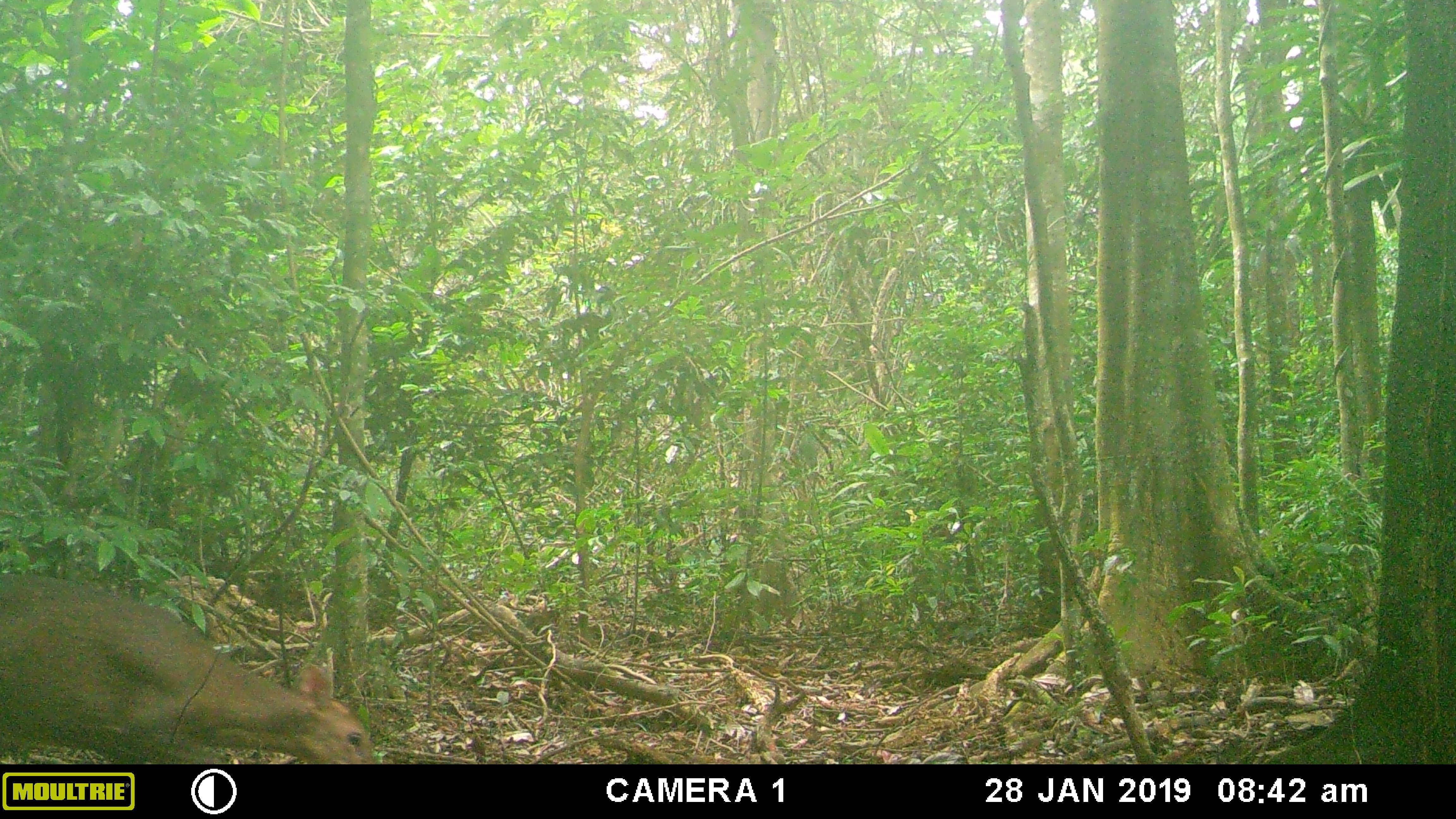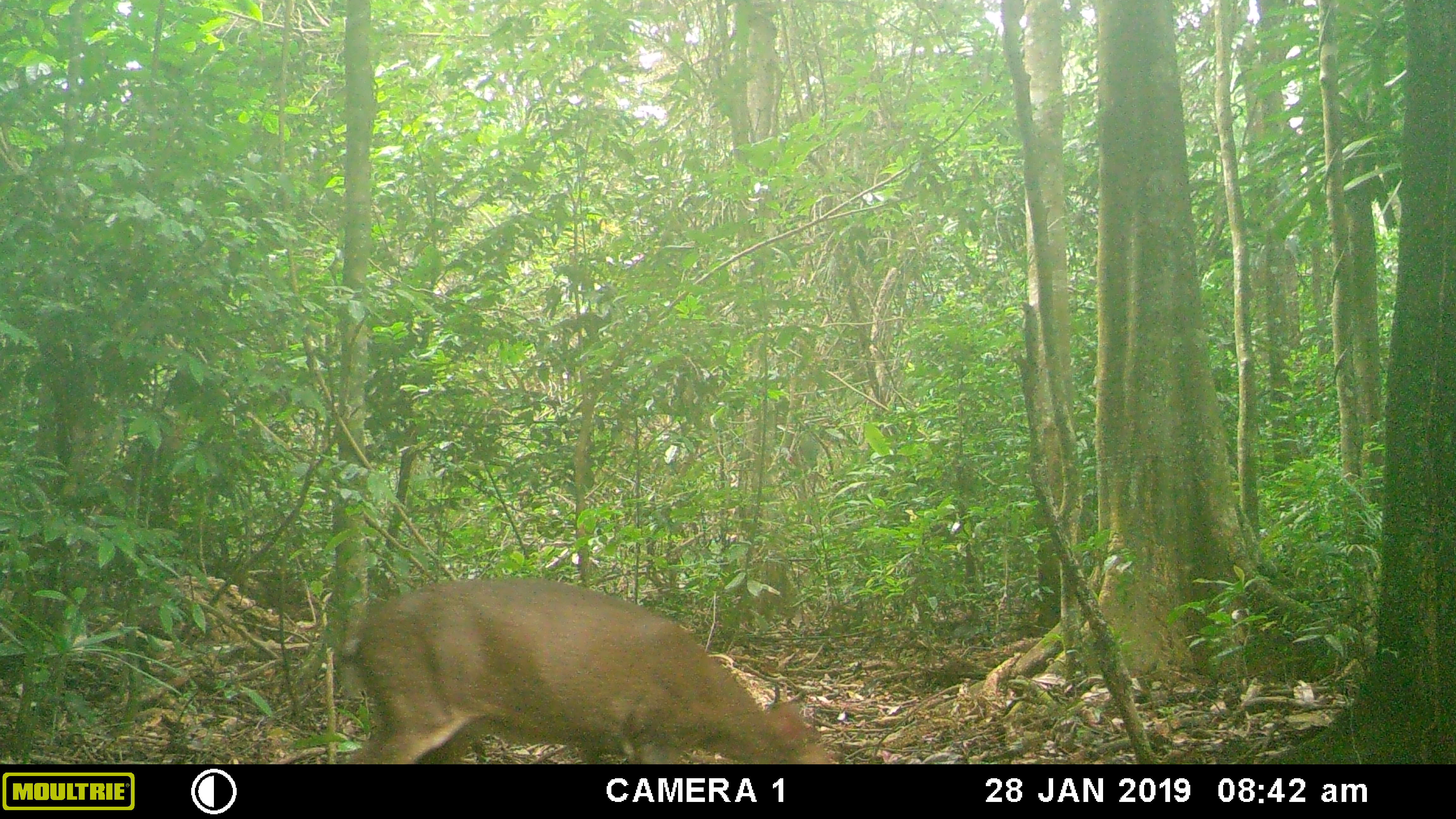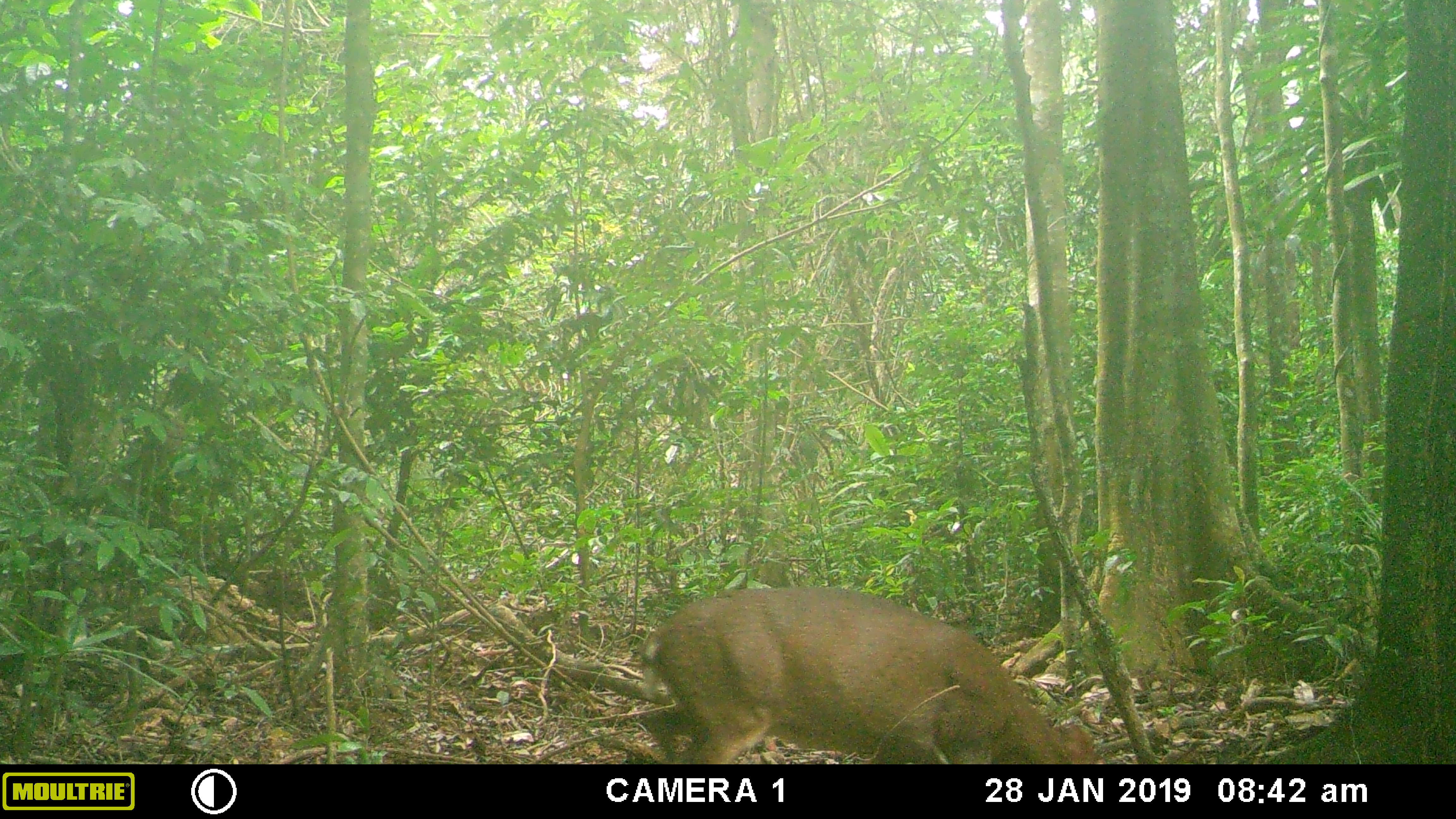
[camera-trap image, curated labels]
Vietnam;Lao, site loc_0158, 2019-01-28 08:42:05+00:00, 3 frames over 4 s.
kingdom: Animalia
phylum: Chordata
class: Mammalia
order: Artiodactyla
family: Cervidae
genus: Muntiacus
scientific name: Muntiacus vuquangensis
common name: large-antlered muntjac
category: large antlered muntjac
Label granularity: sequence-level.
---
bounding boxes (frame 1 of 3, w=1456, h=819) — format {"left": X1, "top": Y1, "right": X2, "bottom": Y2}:
large antlered muntjac: {"left": 0, "top": 570, "right": 376, "bottom": 763}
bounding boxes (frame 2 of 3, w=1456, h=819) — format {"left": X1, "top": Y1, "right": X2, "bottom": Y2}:
large antlered muntjac: {"left": 334, "top": 576, "right": 839, "bottom": 763}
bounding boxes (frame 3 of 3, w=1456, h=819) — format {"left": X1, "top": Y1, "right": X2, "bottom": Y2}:
large antlered muntjac: {"left": 640, "top": 585, "right": 1107, "bottom": 765}